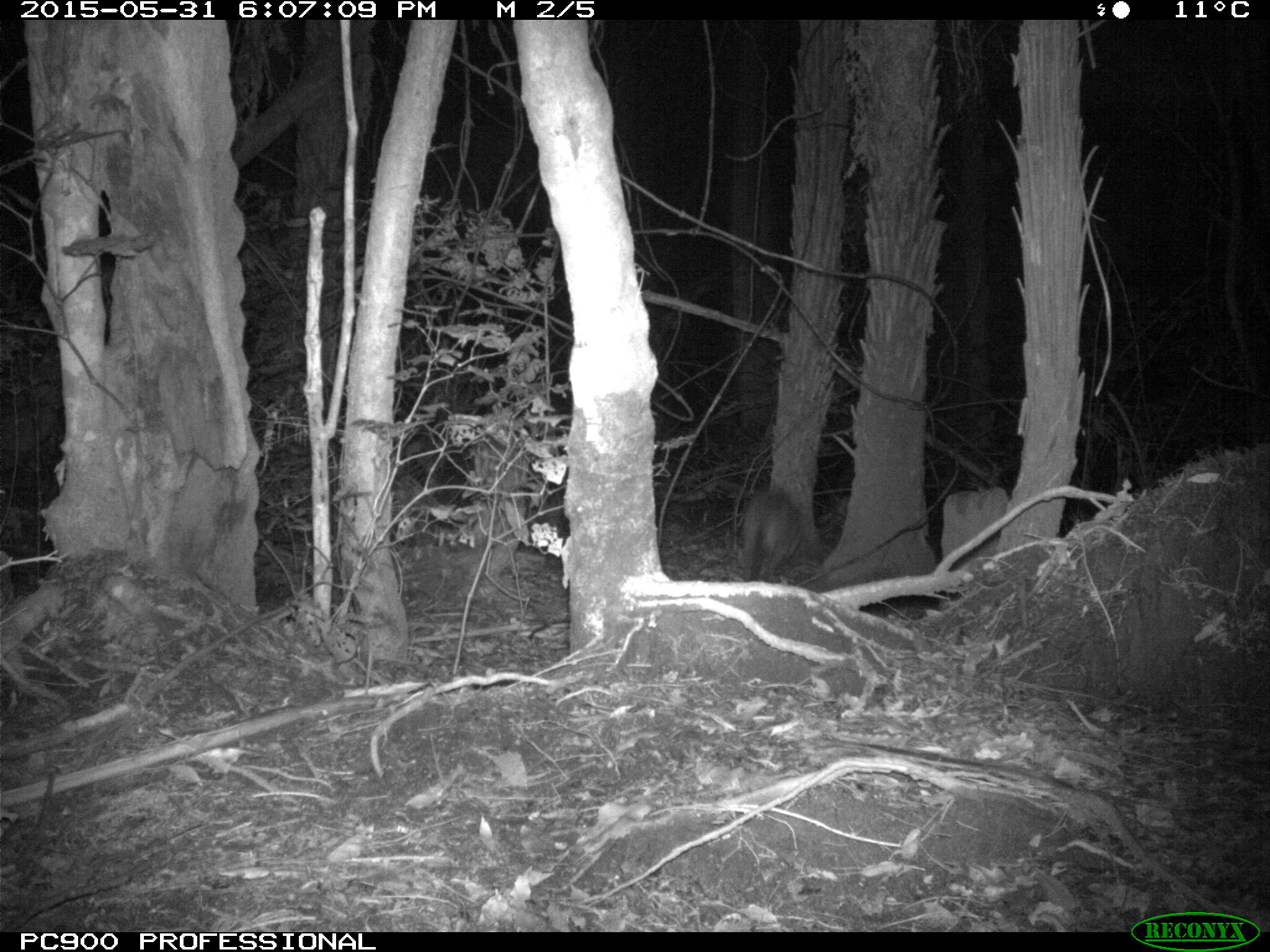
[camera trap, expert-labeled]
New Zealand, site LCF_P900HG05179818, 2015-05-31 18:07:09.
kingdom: Animalia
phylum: Chordata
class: Mammalia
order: Diprotodontia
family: Macropodidae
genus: Notamacropus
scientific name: Notamacropus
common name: wallaby